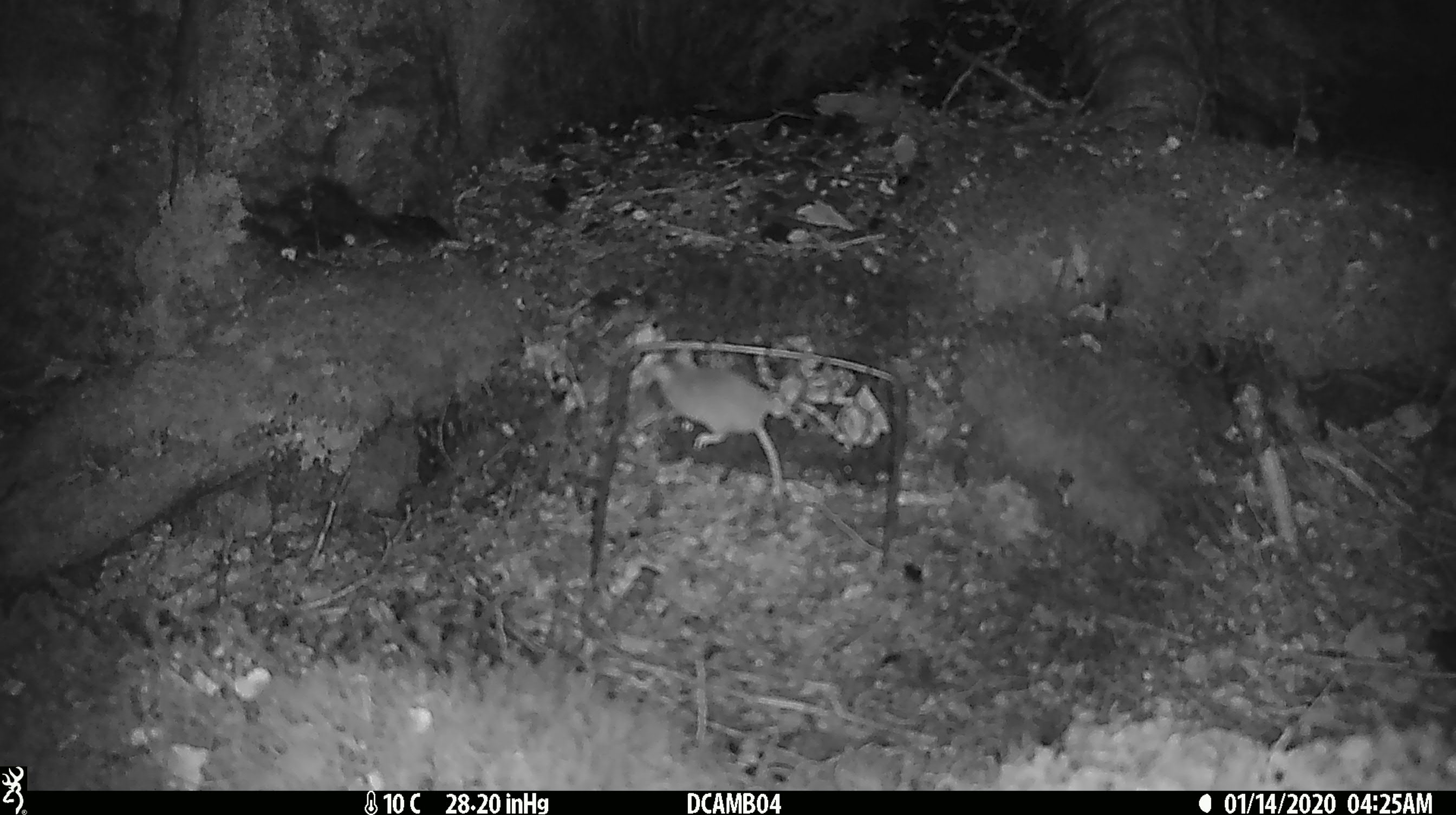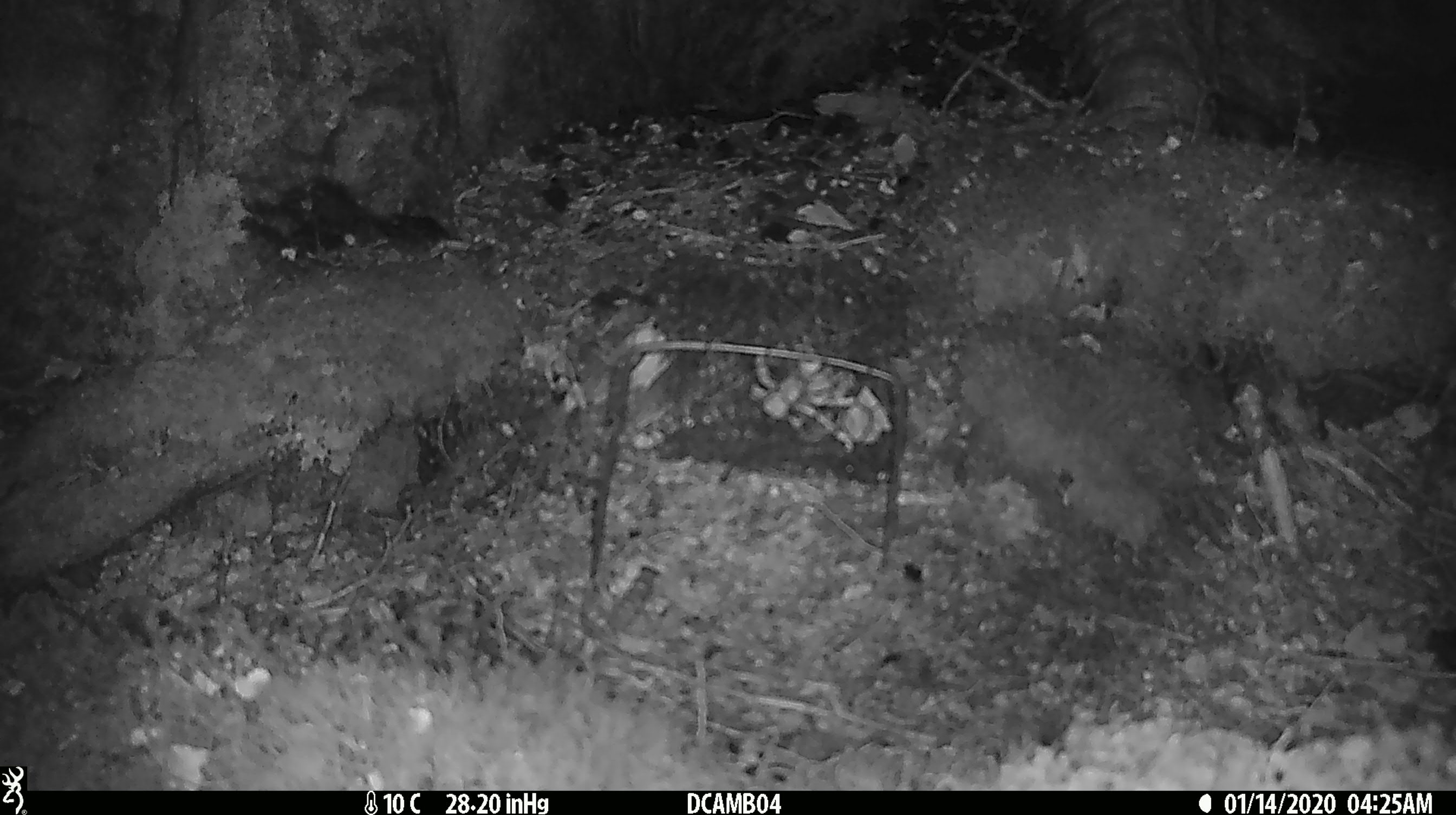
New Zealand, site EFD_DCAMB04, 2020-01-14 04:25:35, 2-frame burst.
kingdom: Animalia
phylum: Chordata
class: Mammalia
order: Rodentia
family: Muridae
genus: Mus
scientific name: Mus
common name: mouse